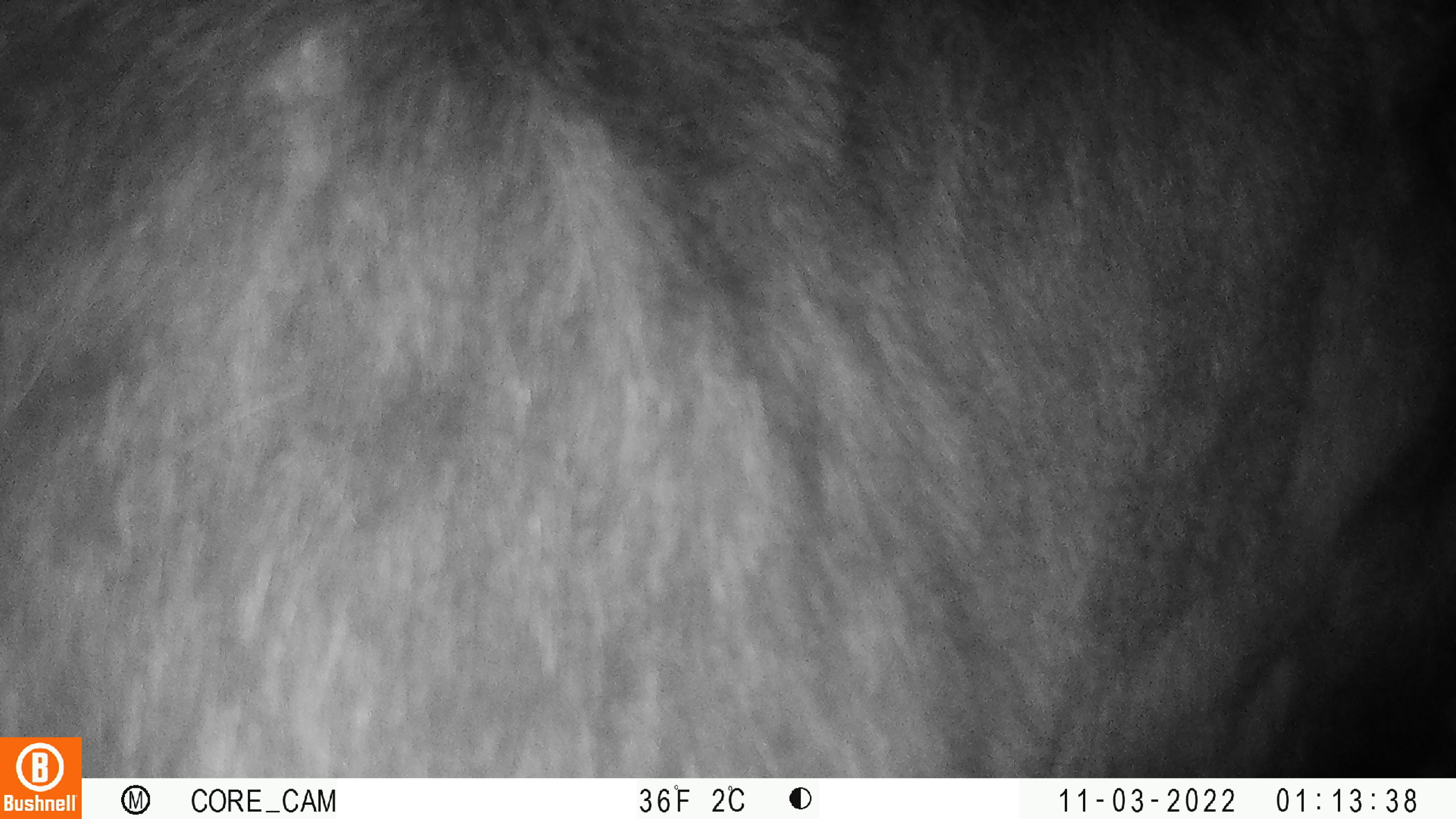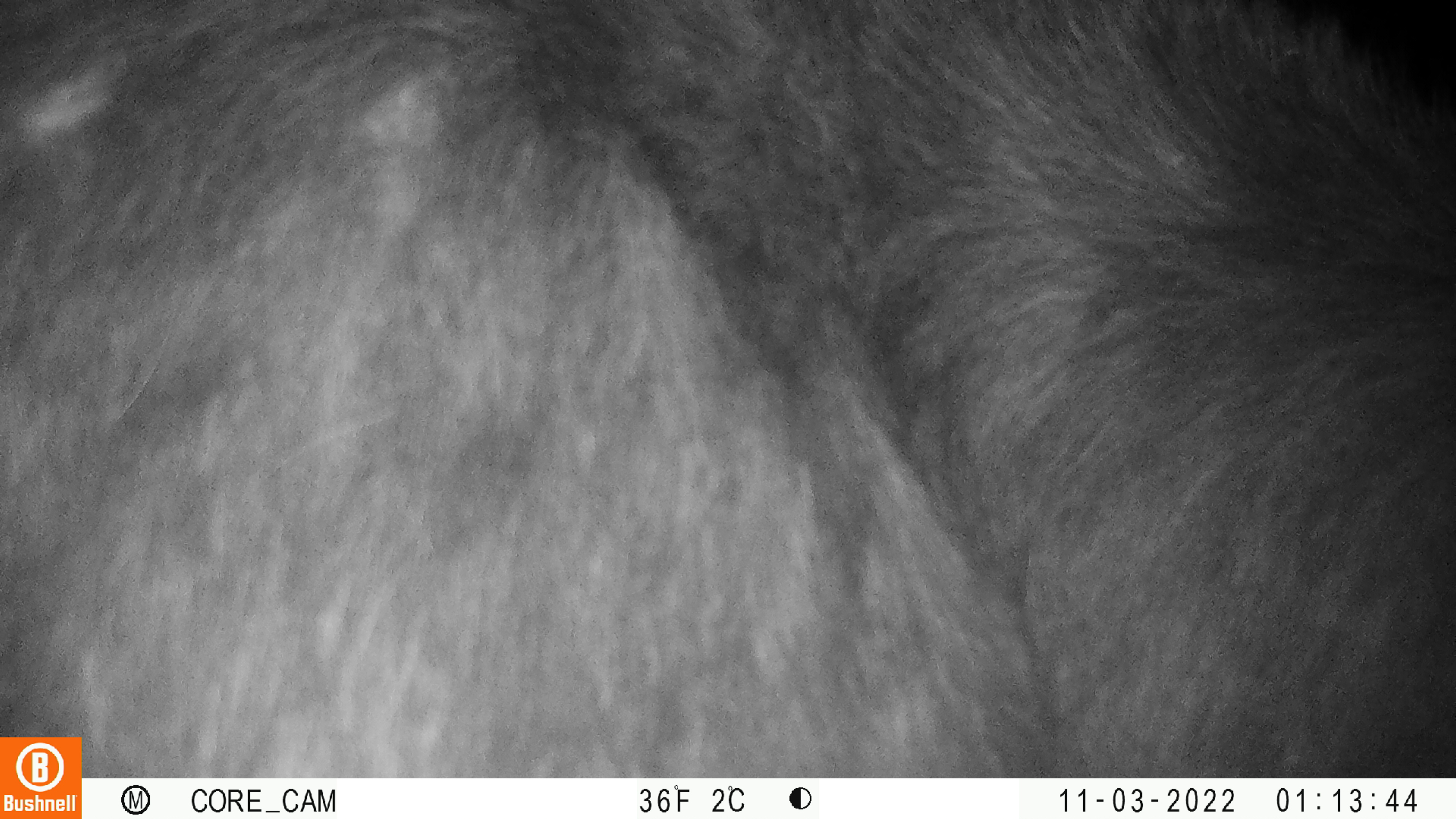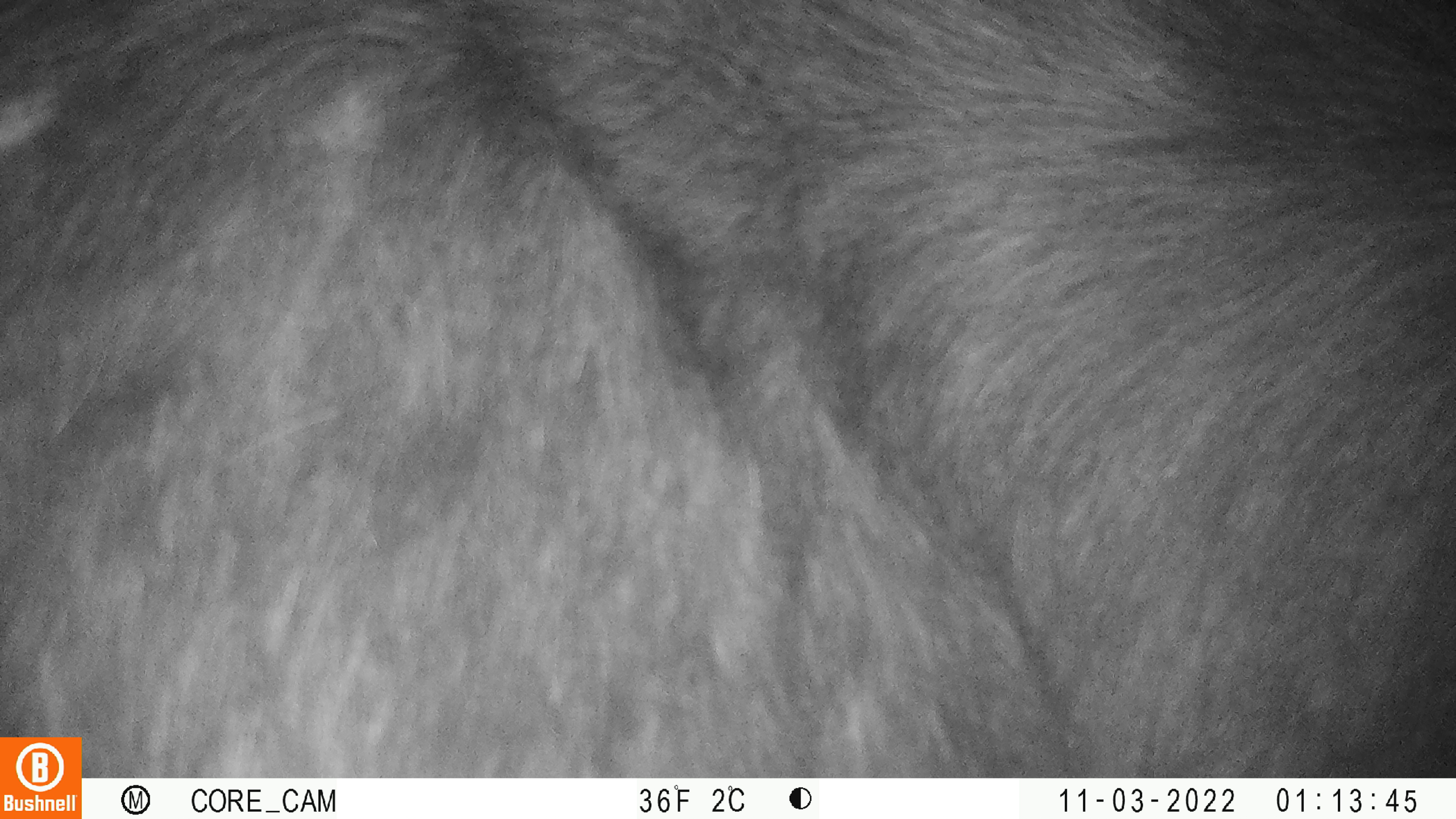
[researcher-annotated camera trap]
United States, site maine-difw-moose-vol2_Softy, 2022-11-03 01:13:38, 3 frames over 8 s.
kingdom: Animalia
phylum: Chordata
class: Mammalia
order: Artiodactyla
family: Cervidae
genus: Alces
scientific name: Alces alces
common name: moose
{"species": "moose (Alces alces)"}